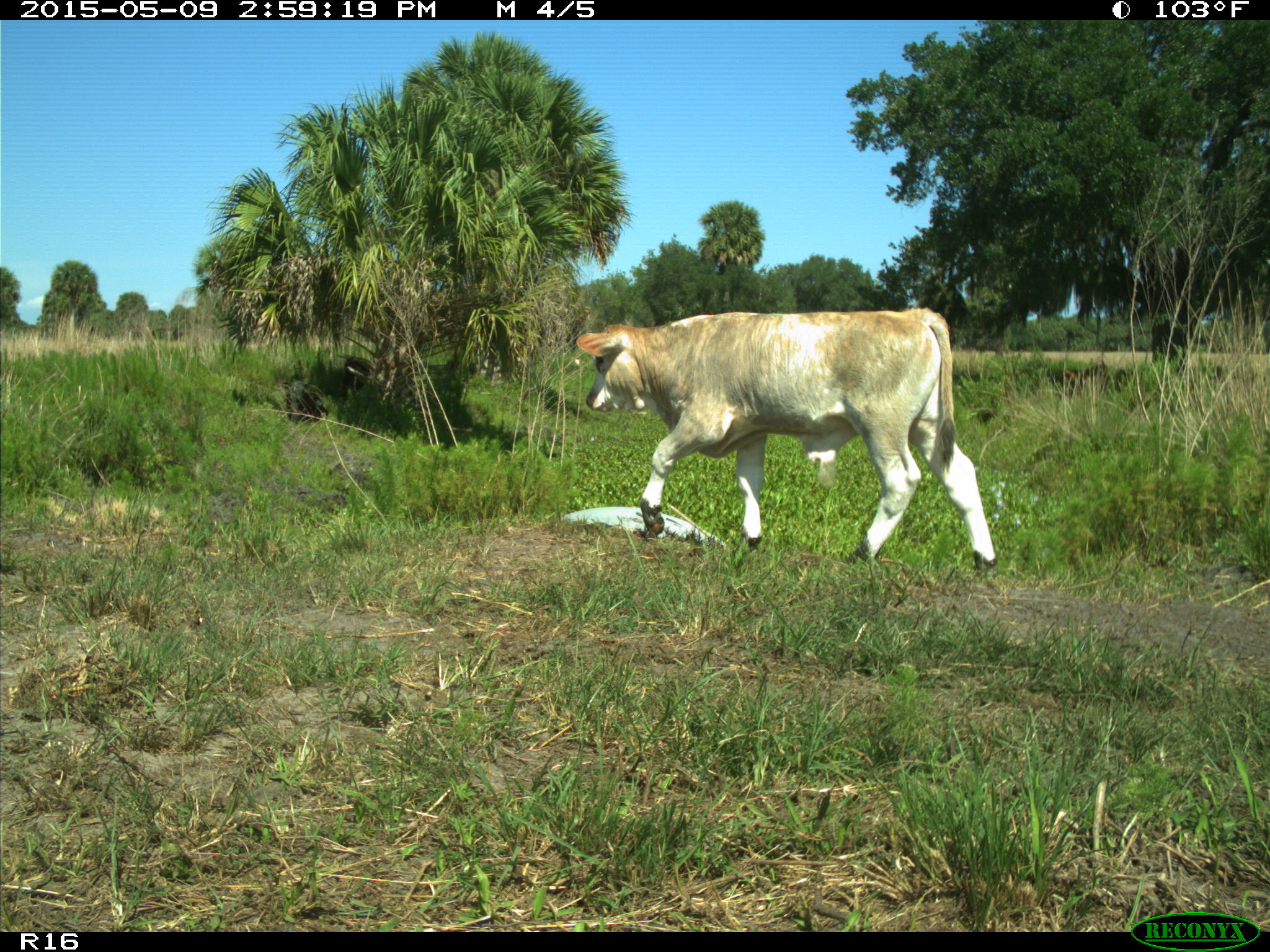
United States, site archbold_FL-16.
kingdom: Animalia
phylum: Chordata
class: Mammalia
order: Artiodactyla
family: Bovidae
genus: Bos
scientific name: Bos taurus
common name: domestic cow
Bos taurus (domestic cow).